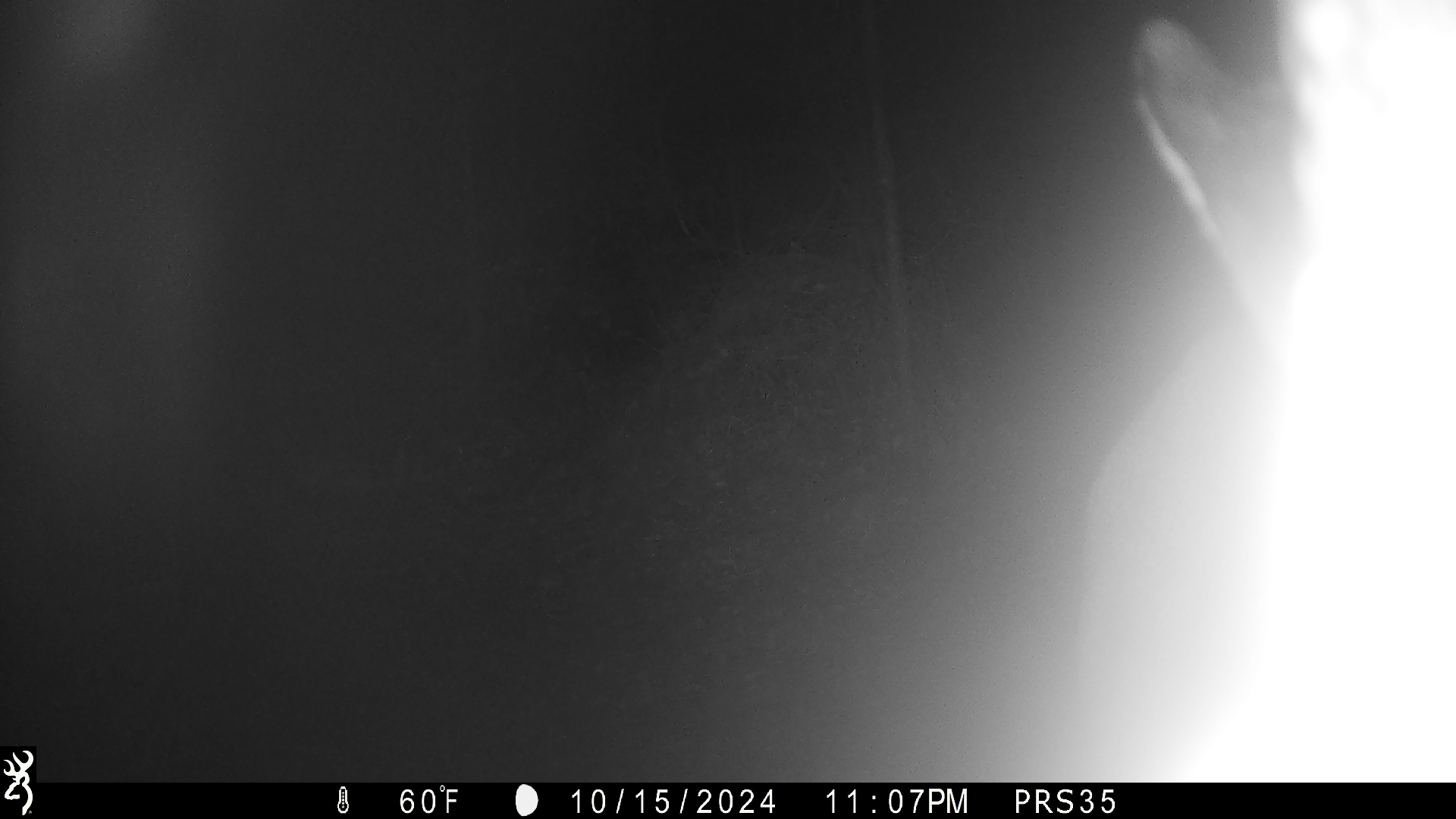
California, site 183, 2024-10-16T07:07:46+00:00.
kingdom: Animalia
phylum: Chordata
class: Mammalia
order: Artiodactyla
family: Cervidae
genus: Odocoileus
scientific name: Odocoileus hemionus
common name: mule deer